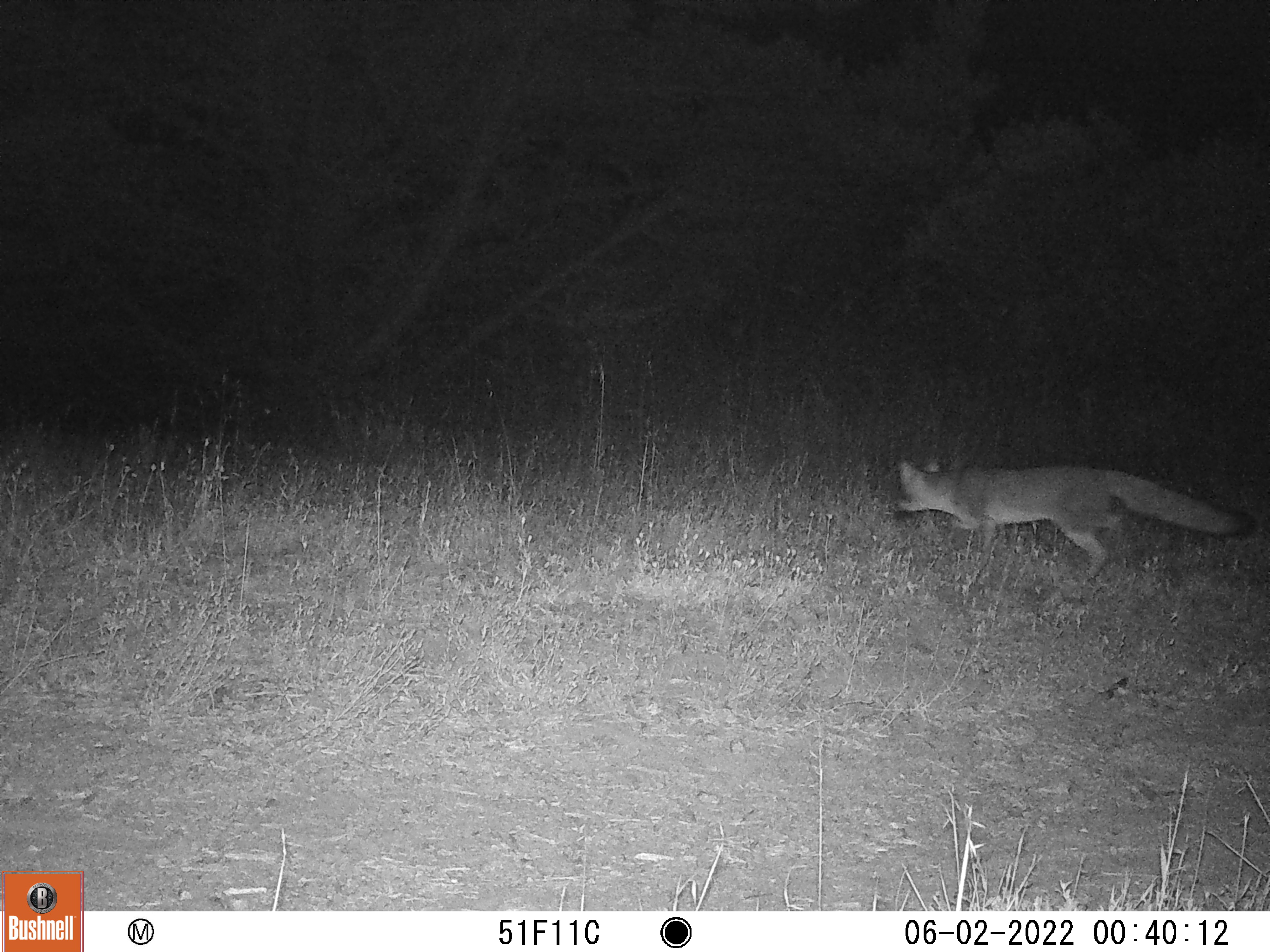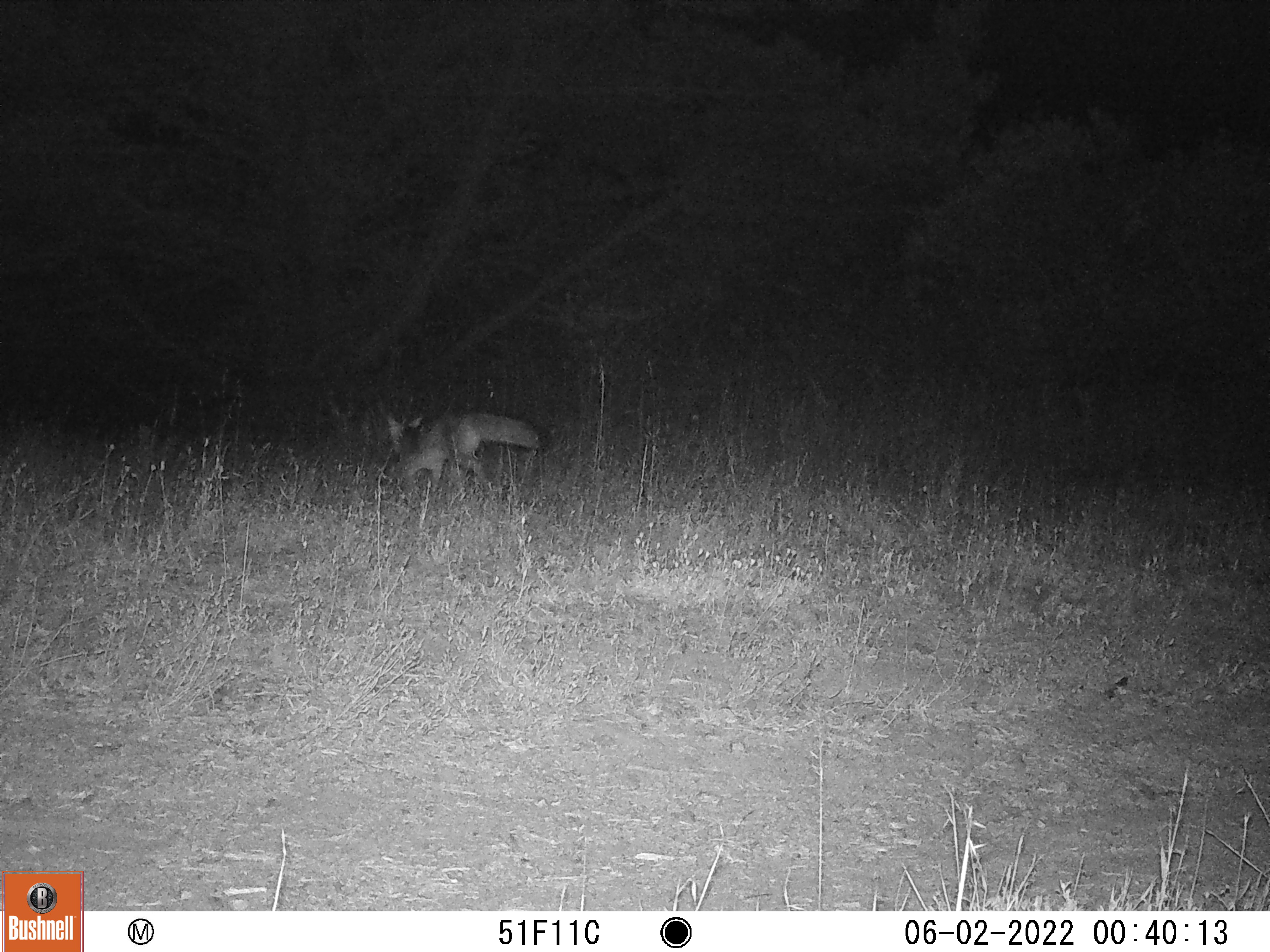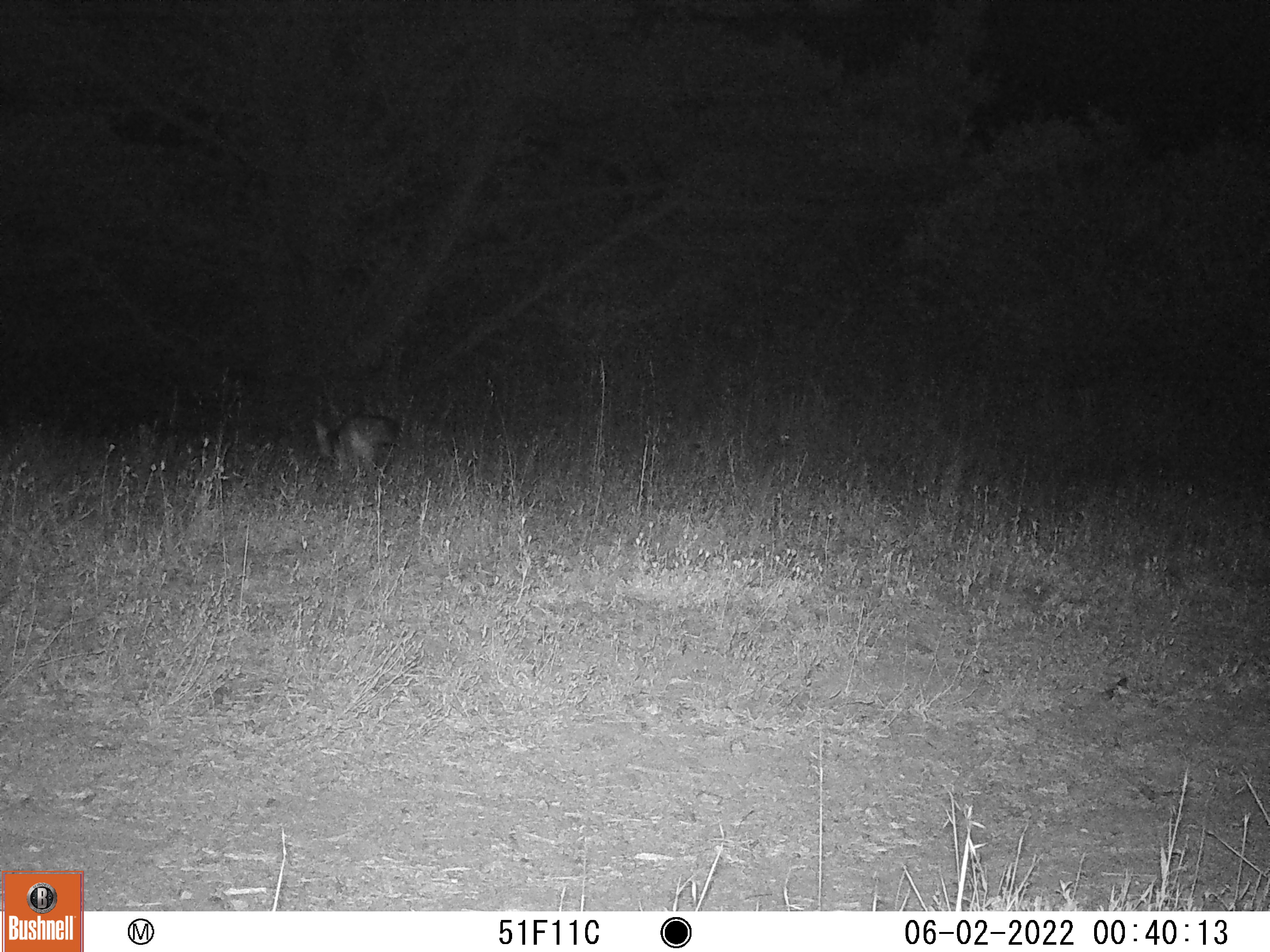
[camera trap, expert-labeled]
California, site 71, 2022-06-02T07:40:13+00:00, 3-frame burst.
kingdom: Animalia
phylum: Chordata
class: Mammalia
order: Carnivora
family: Canidae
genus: Urocyon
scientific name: Urocyon cinereoargenteus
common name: gray fox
Gray fox (Urocyon cinereoargenteus).